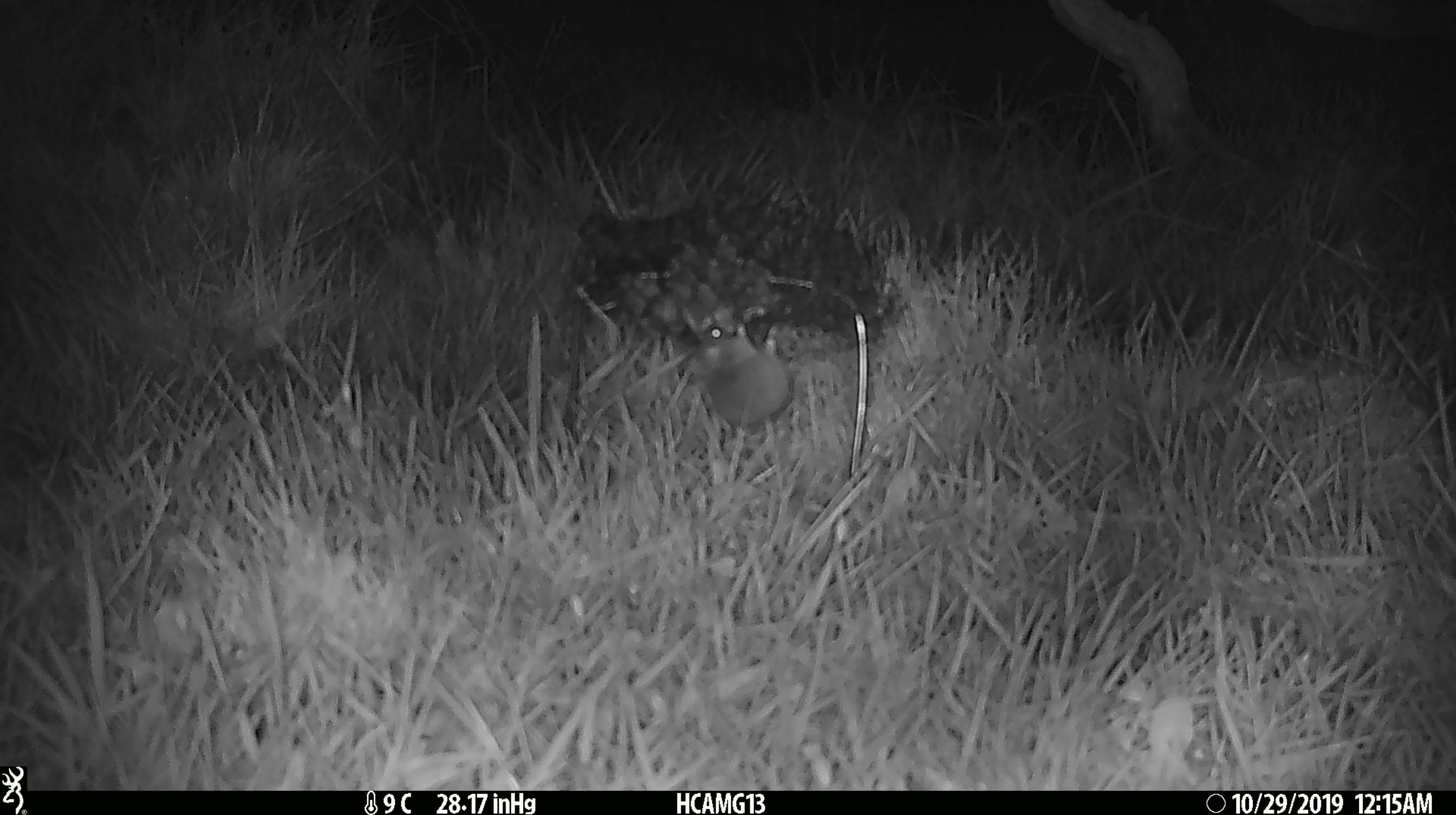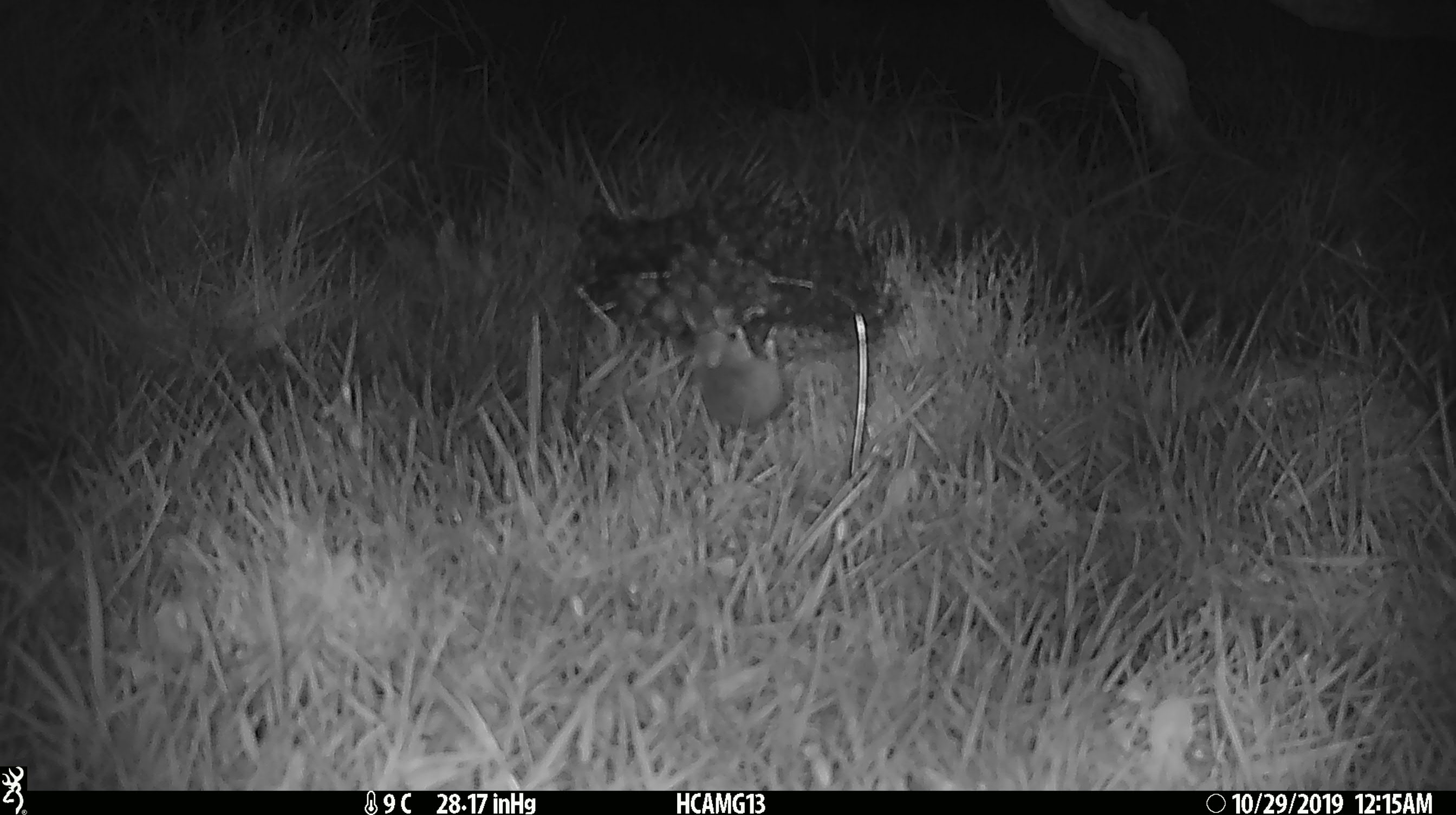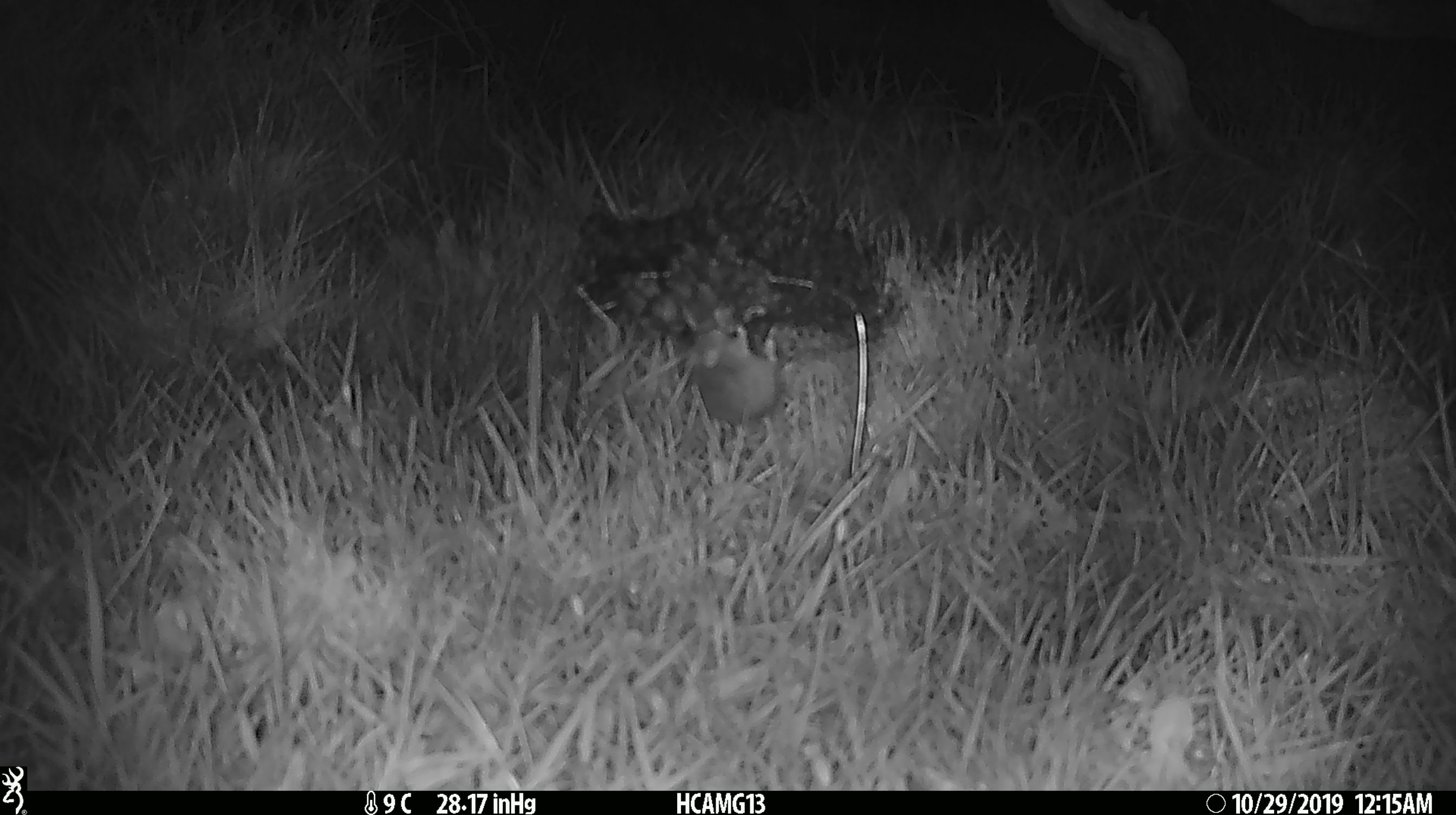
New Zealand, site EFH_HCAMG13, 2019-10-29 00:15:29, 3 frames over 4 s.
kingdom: Animalia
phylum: Chordata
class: Mammalia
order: Rodentia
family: Muridae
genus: Mus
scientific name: Mus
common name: mouse